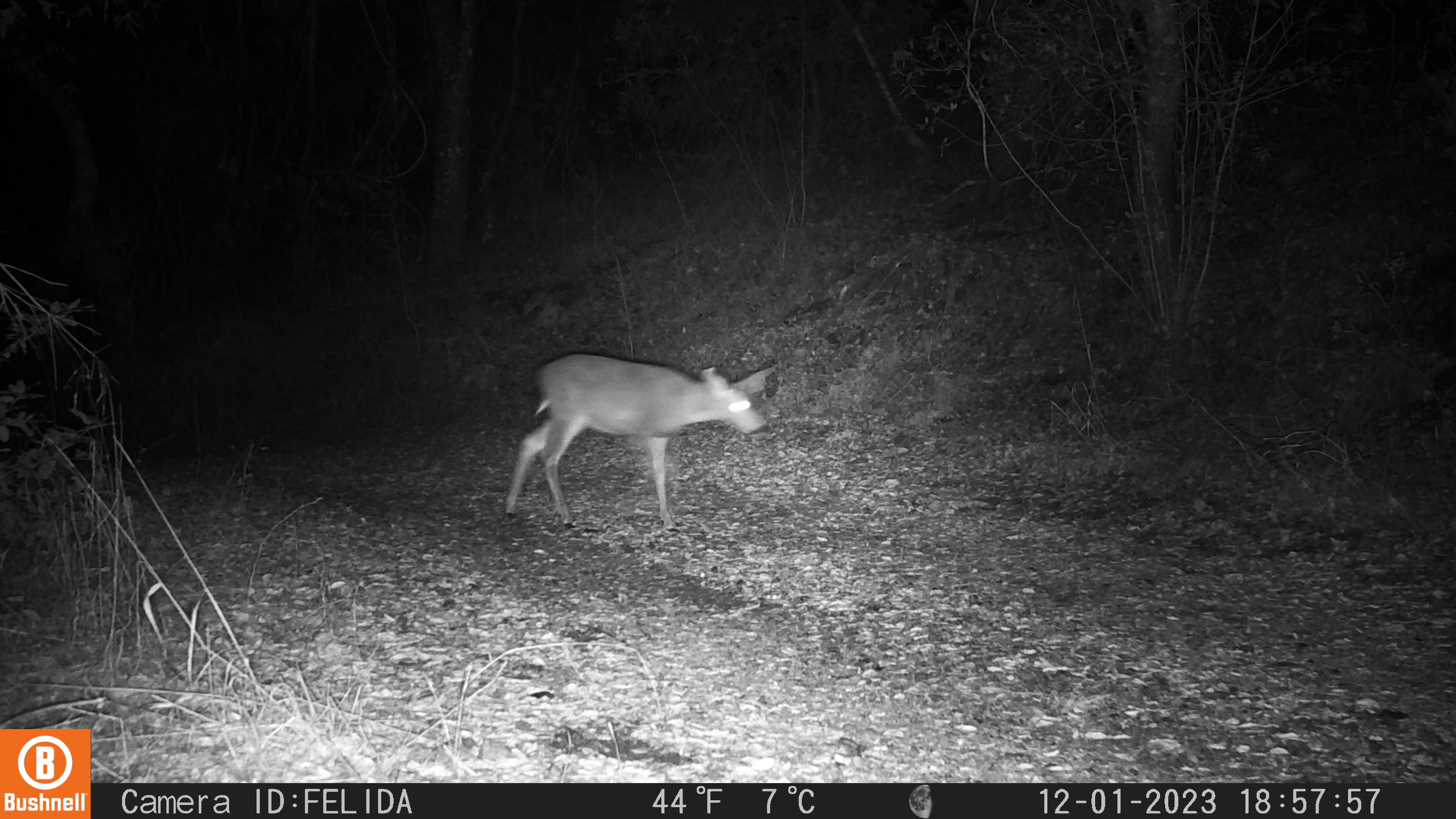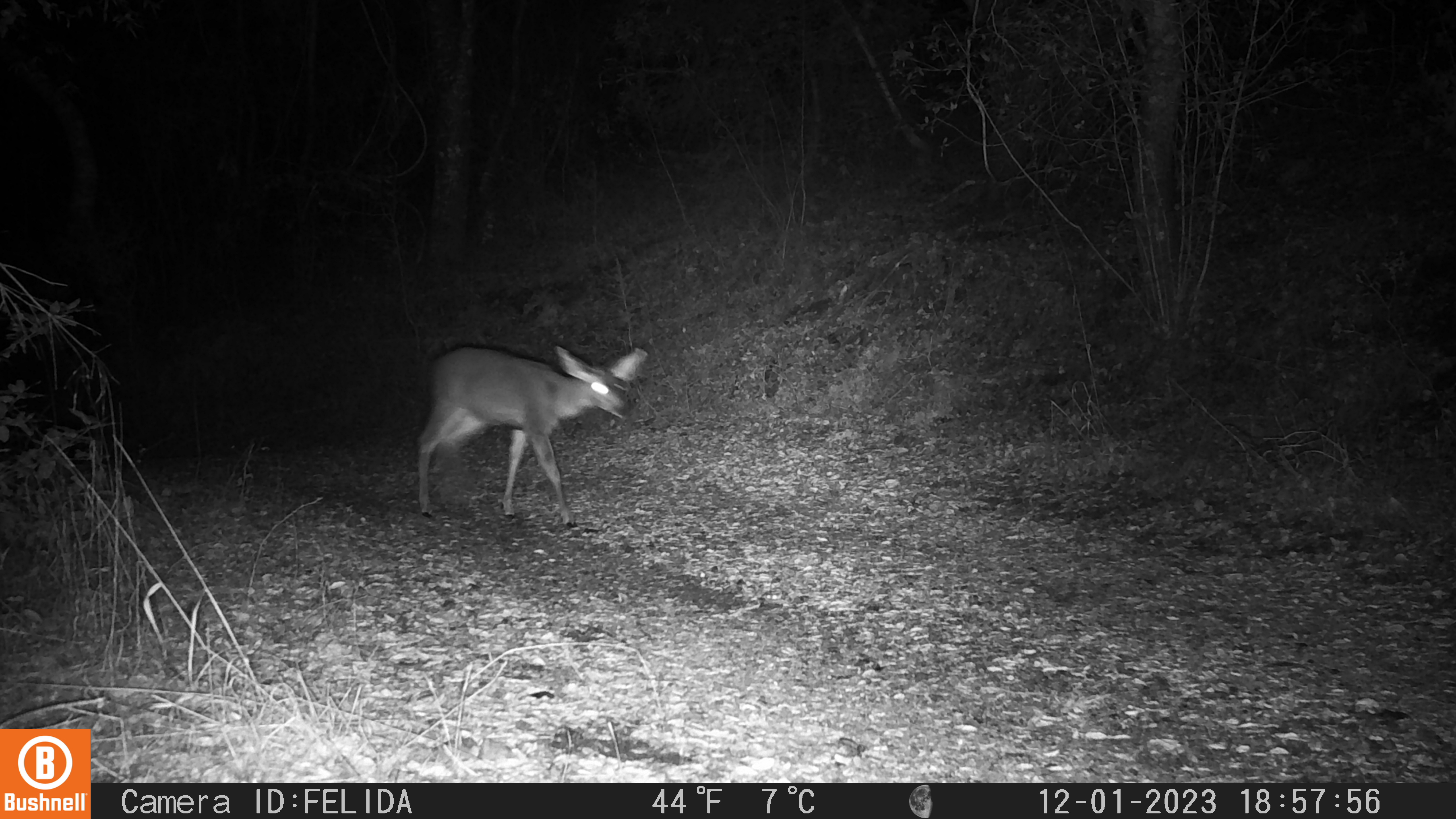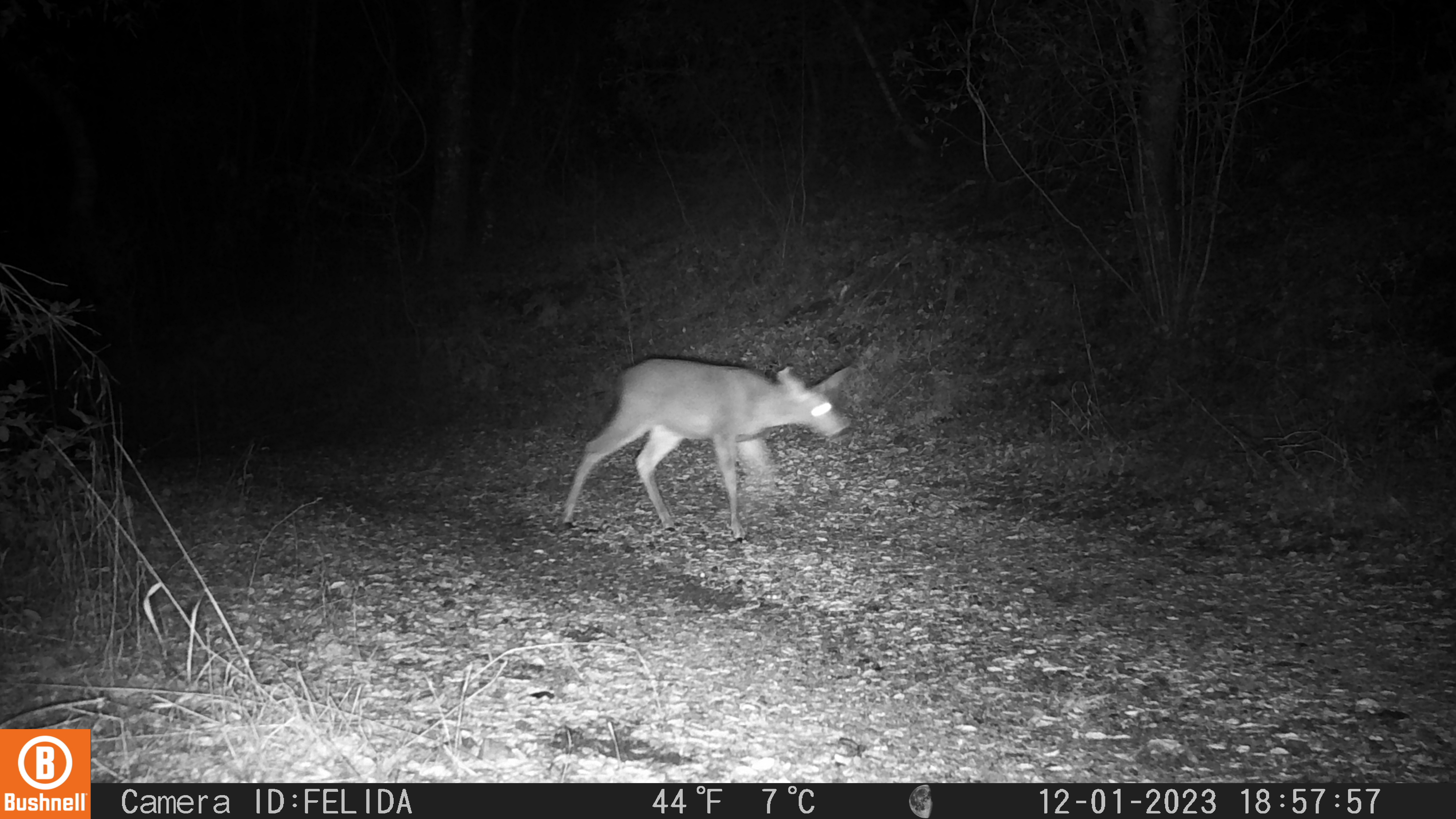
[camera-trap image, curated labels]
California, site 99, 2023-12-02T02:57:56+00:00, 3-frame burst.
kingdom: Animalia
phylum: Chordata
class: Mammalia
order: Artiodactyla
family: Cervidae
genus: Odocoileus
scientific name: Odocoileus hemionus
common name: mule deer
Mule deer (Odocoileus hemionus).